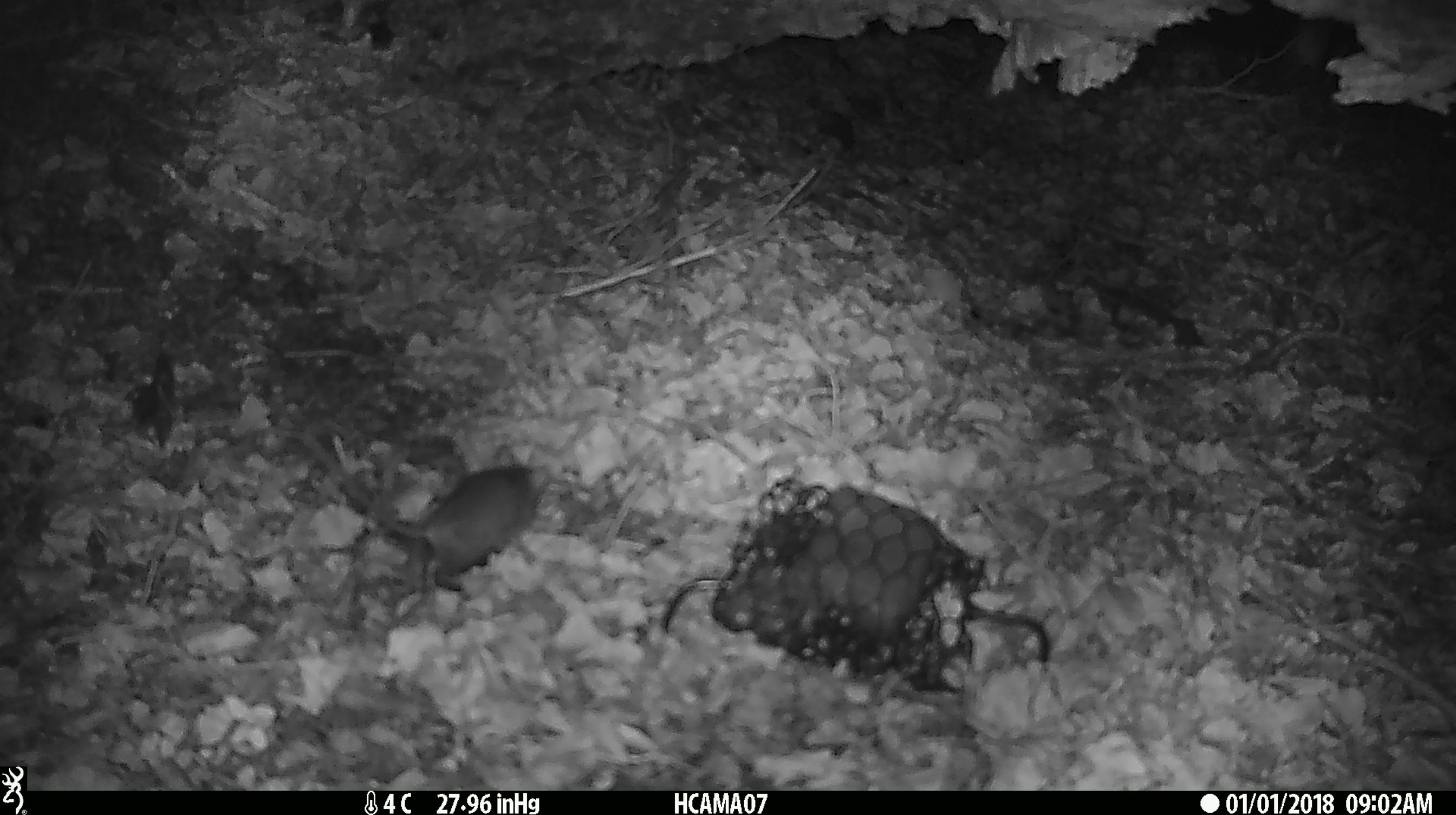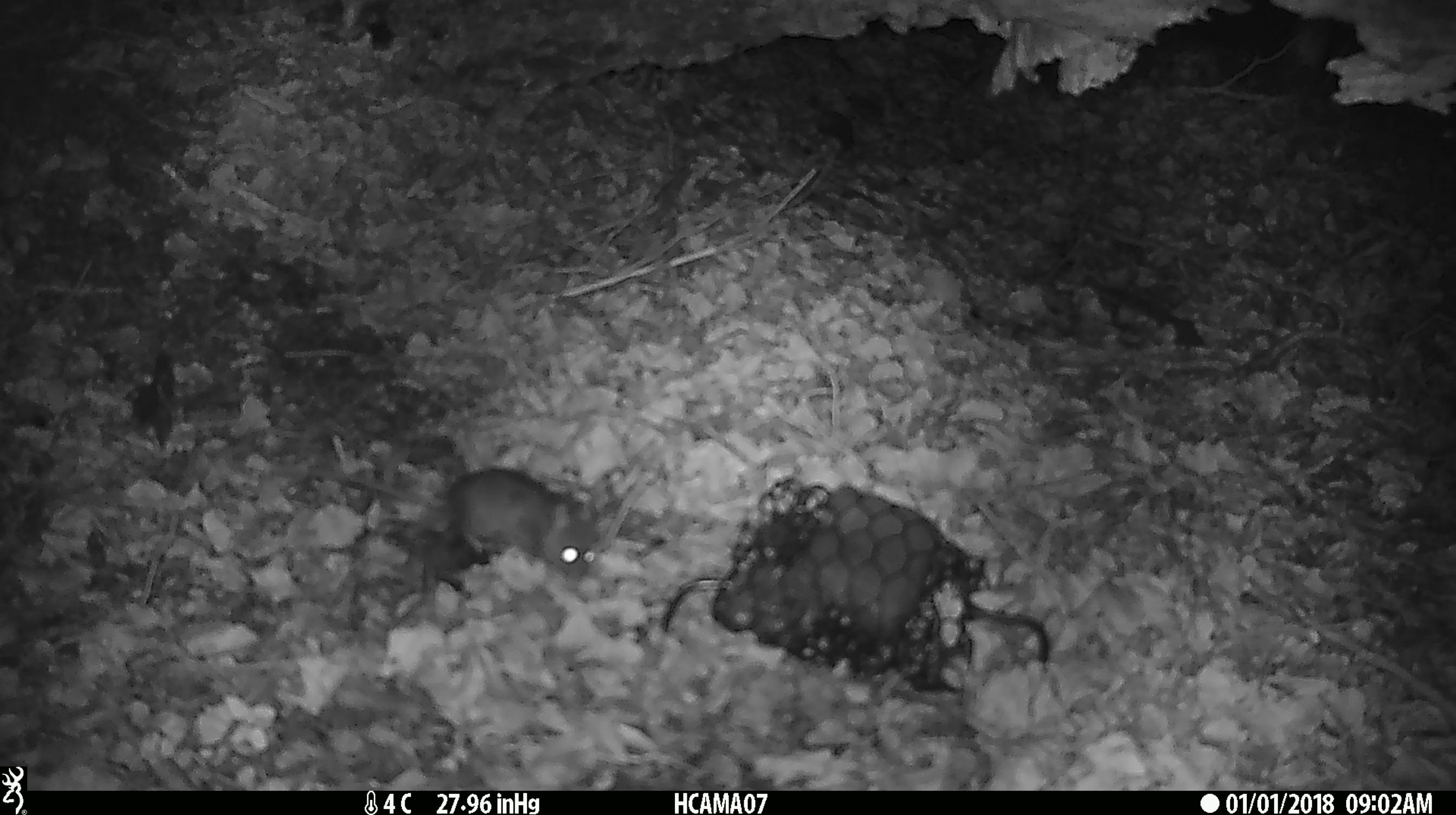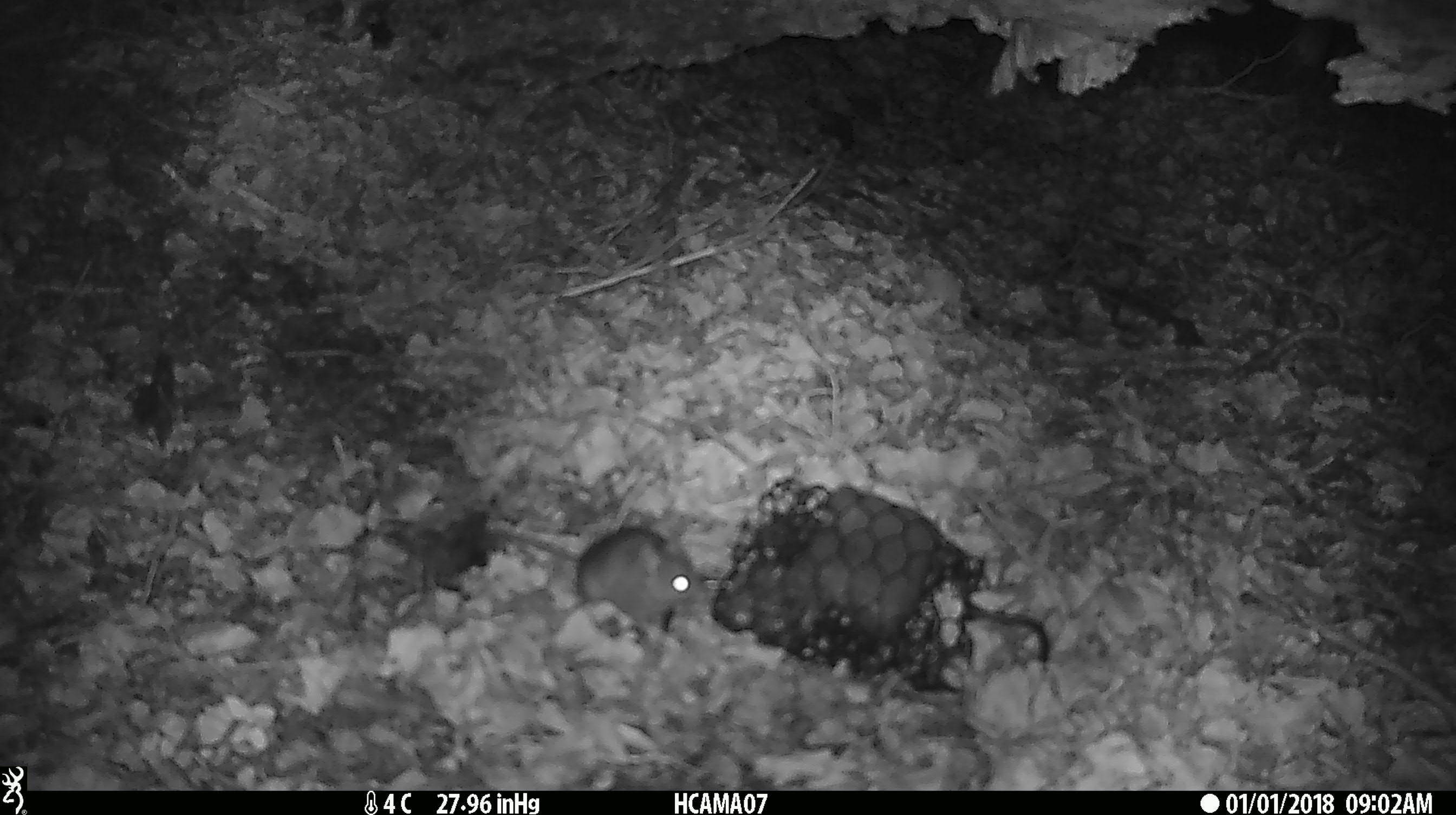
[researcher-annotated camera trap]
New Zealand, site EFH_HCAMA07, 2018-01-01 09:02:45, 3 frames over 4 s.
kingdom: Animalia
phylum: Chordata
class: Mammalia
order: Rodentia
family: Muridae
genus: Mus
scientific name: Mus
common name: mouse